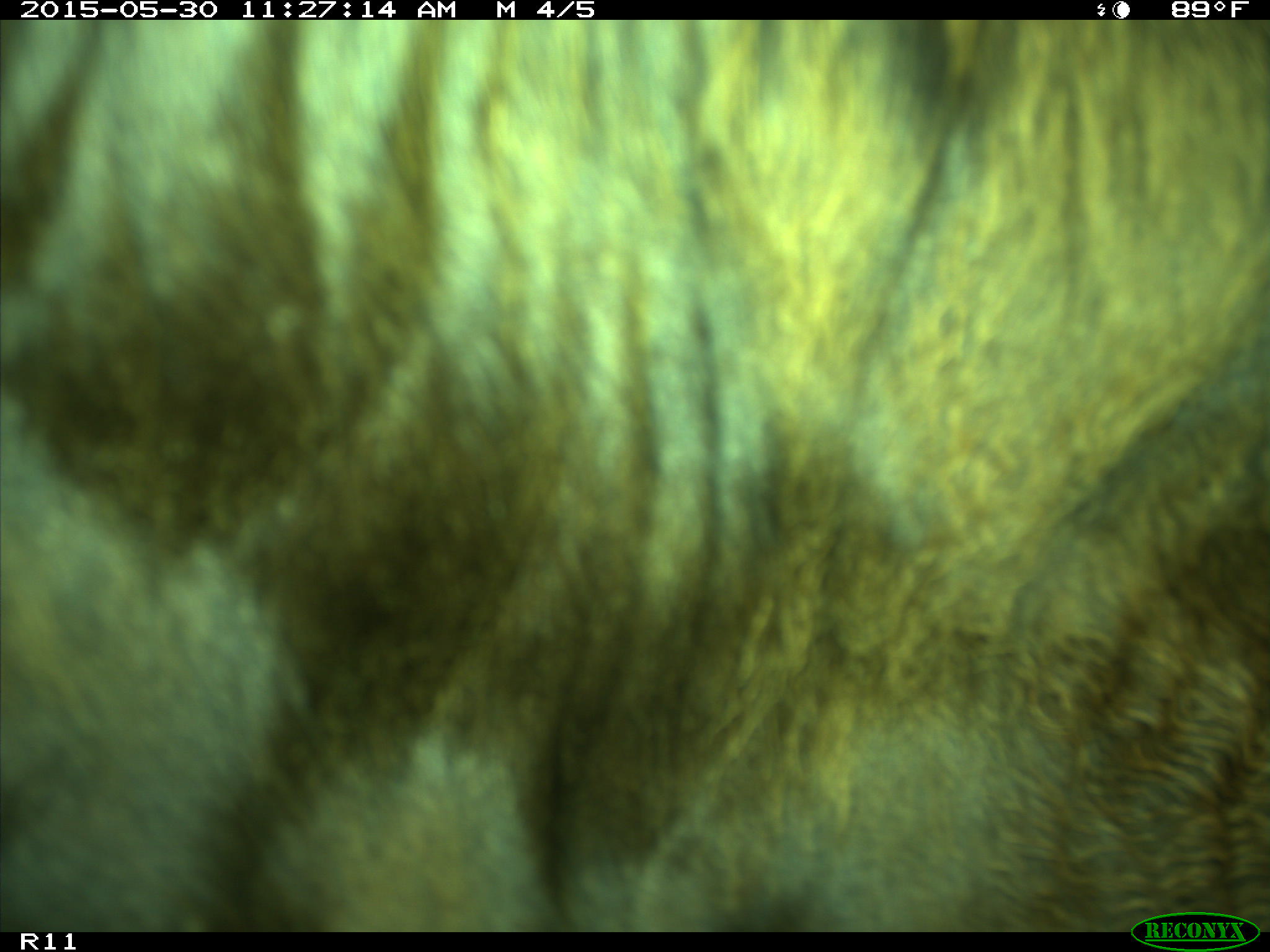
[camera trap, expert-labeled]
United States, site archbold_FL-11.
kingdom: Animalia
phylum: Chordata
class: Mammalia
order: Artiodactyla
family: Bovidae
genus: Bos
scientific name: Bos taurus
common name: domestic cow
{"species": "Bos taurus (domestic cow)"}